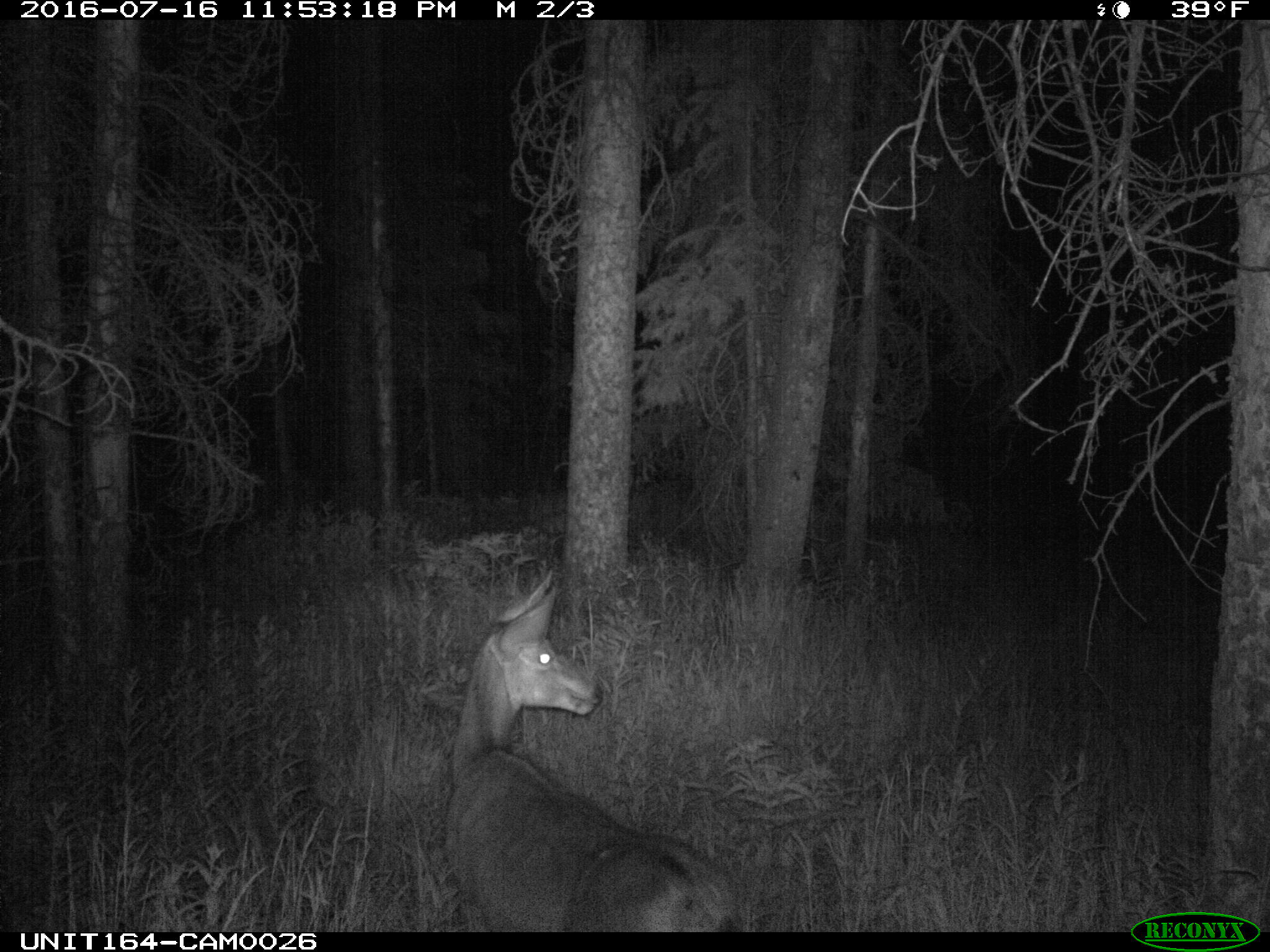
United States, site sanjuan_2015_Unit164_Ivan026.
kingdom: Animalia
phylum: Chordata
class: Mammalia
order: Artiodactyla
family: Cervidae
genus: Odocoileus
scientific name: Odocoileus hemionus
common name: mule deer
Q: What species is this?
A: Odocoileus hemionus (mule deer).